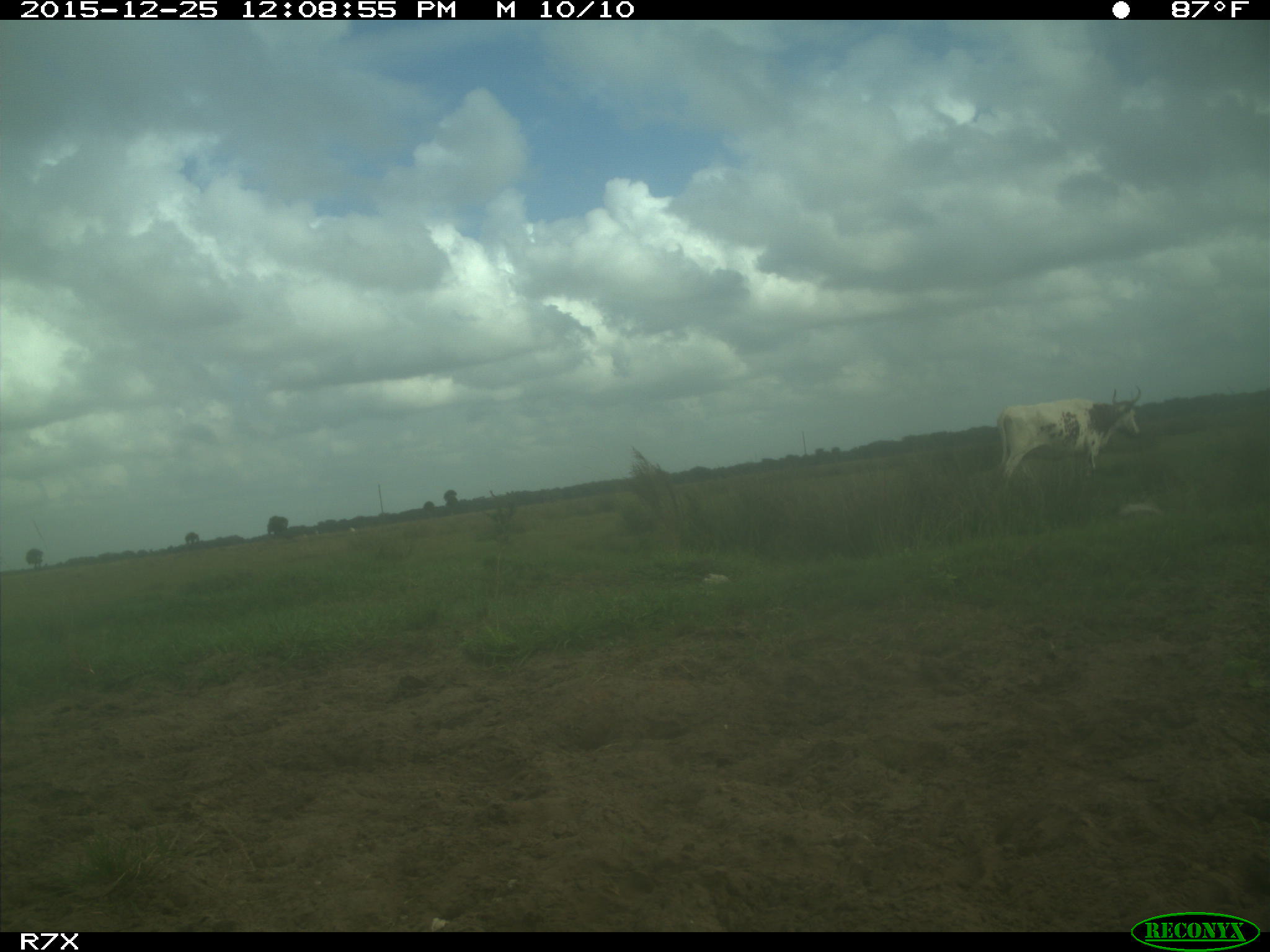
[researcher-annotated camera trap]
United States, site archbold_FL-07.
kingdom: Animalia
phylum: Chordata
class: Mammalia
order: Artiodactyla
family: Bovidae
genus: Bos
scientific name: Bos taurus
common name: domestic cow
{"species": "Bos taurus (domestic cow)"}